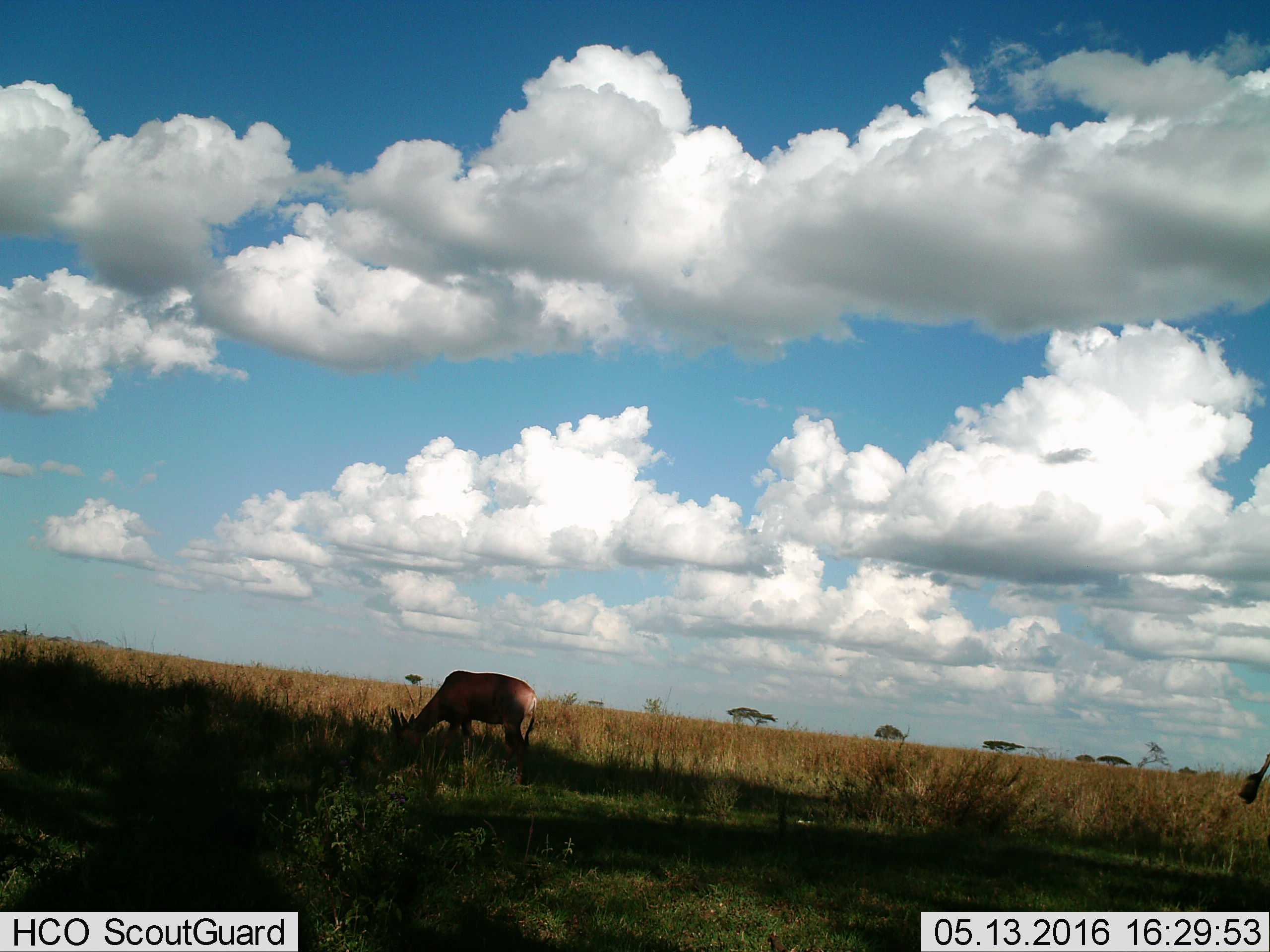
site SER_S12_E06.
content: unidentified animal